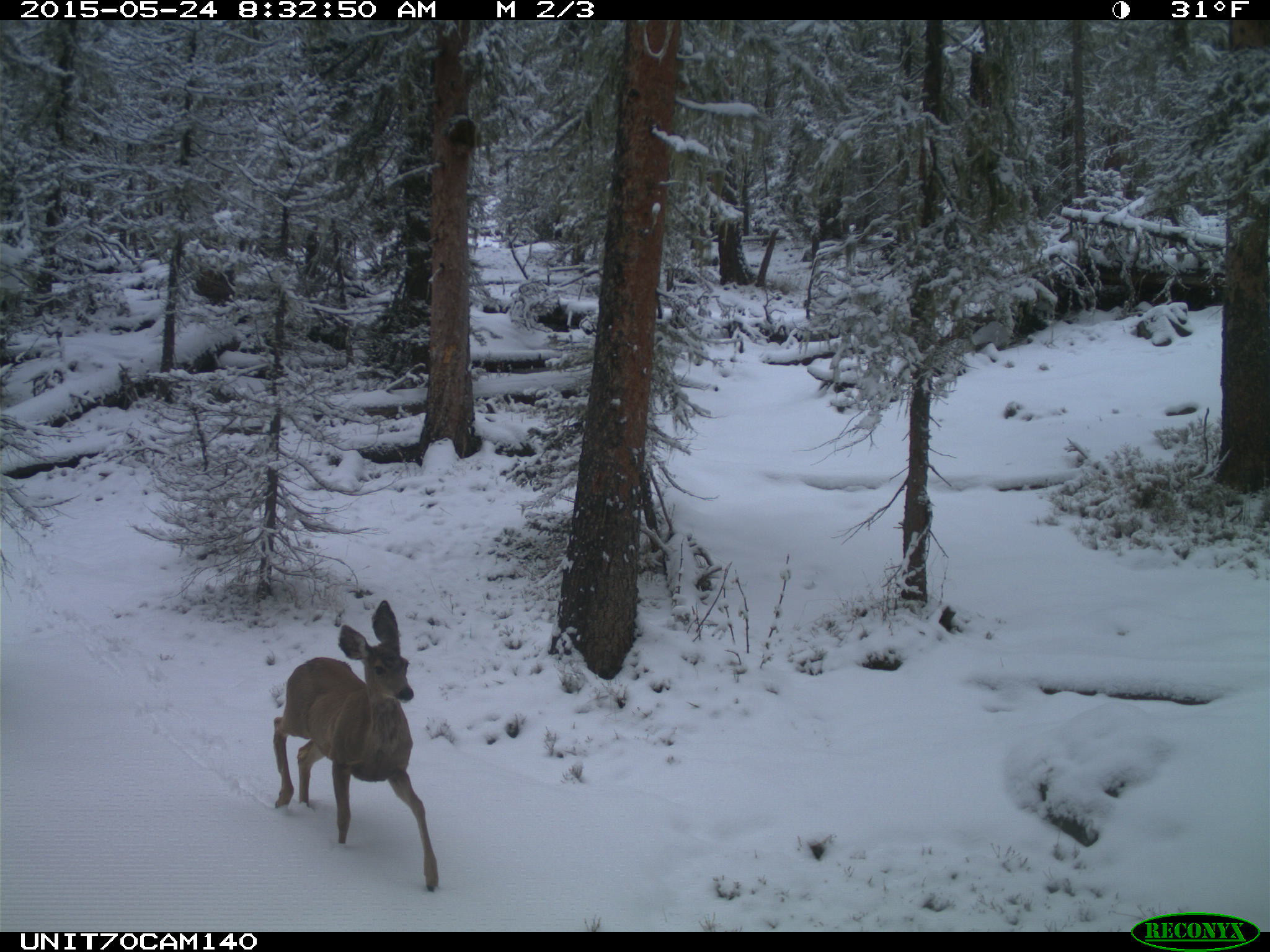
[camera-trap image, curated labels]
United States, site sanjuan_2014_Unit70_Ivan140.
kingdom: Animalia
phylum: Chordata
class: Mammalia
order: Artiodactyla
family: Cervidae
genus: Odocoileus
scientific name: Odocoileus hemionus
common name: mule deer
Odocoileus hemionus (mule deer).